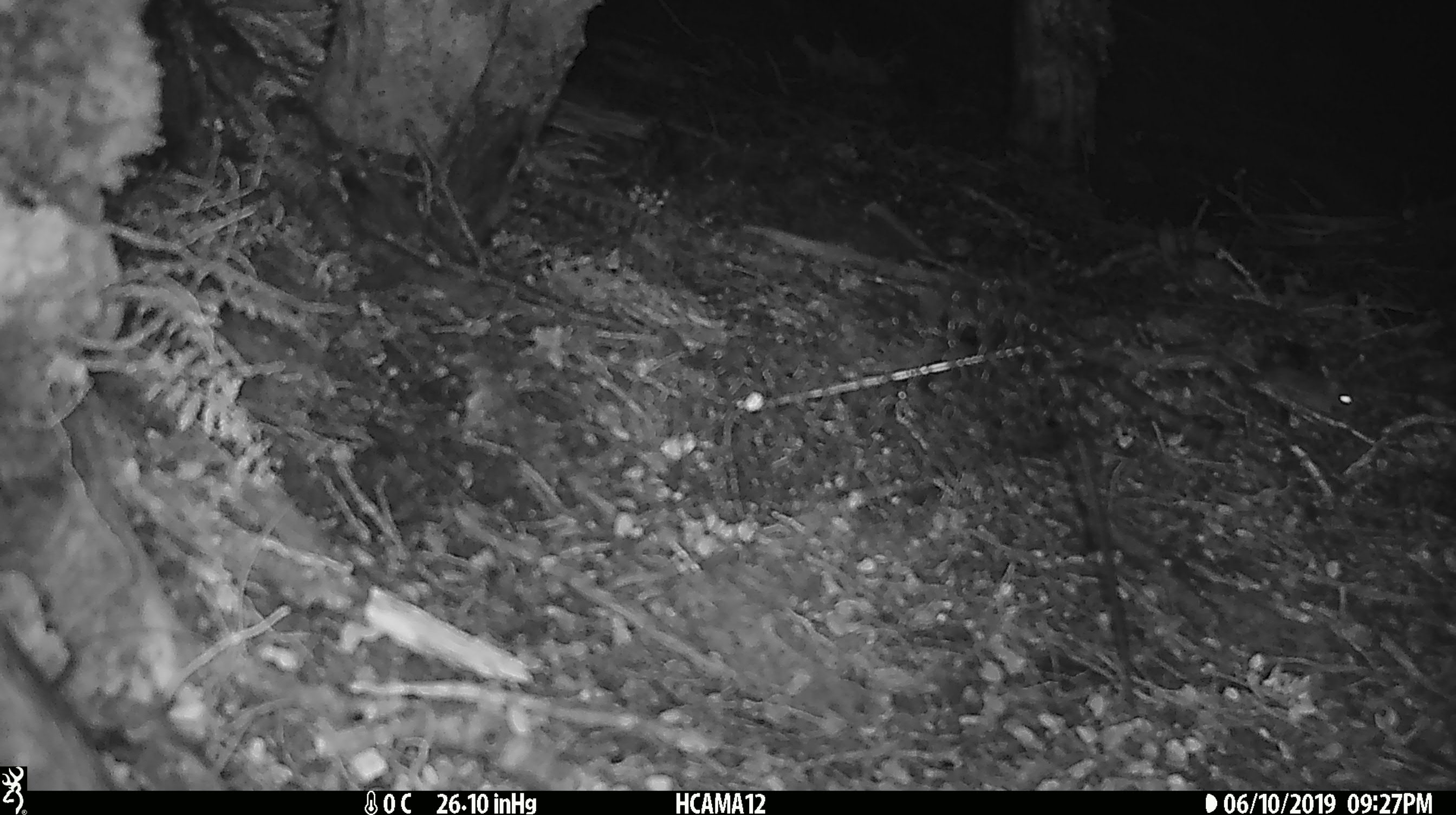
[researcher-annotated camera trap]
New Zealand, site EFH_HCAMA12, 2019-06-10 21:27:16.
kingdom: Animalia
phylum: Chordata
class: Mammalia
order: Rodentia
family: Muridae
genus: Mus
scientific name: Mus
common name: mouse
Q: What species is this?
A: Mouse (Mus).